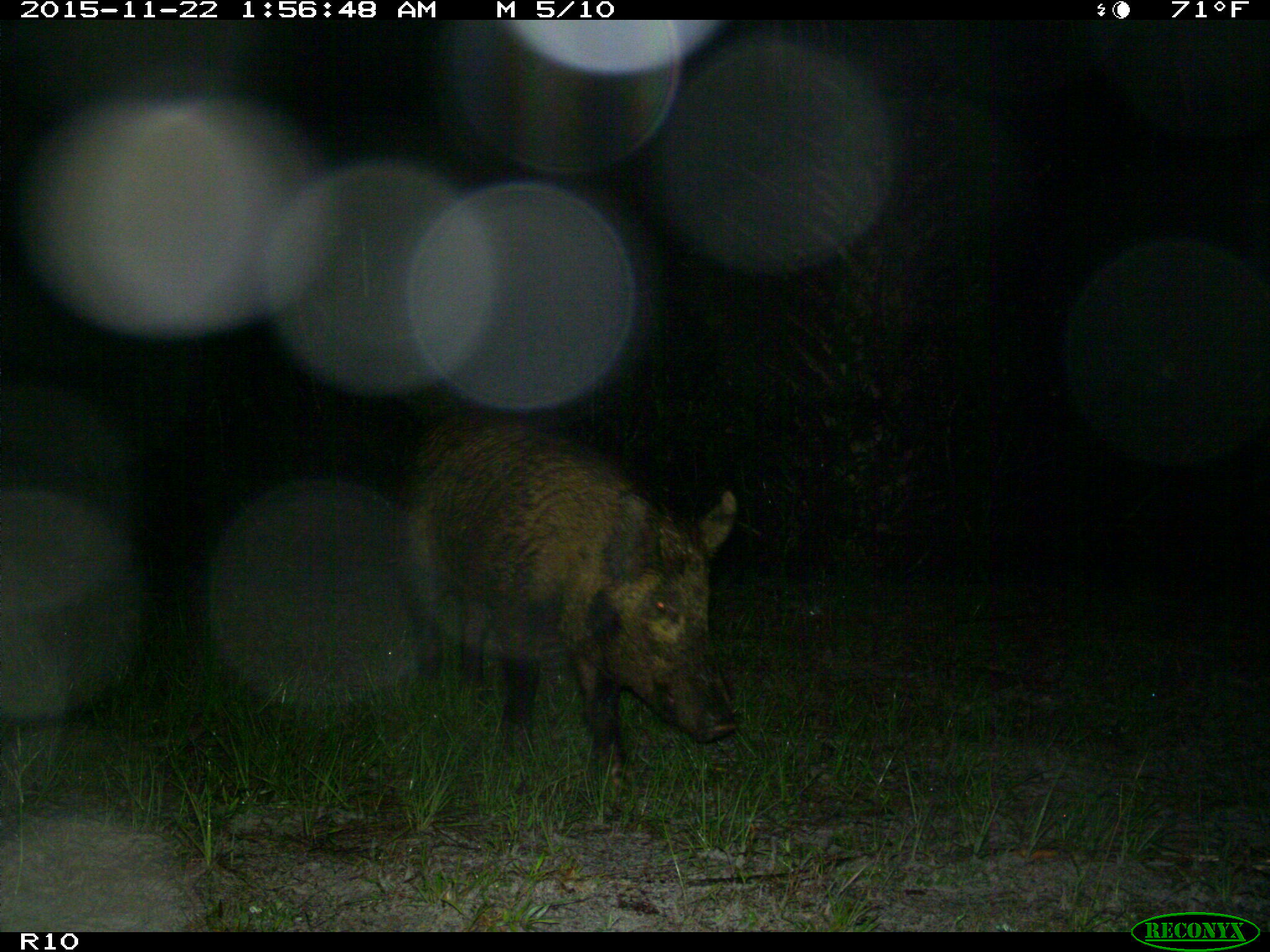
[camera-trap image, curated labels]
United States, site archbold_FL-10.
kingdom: Animalia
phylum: Chordata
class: Mammalia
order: Artiodactyla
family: Suidae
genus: Sus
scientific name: Sus scrofa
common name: wild boar